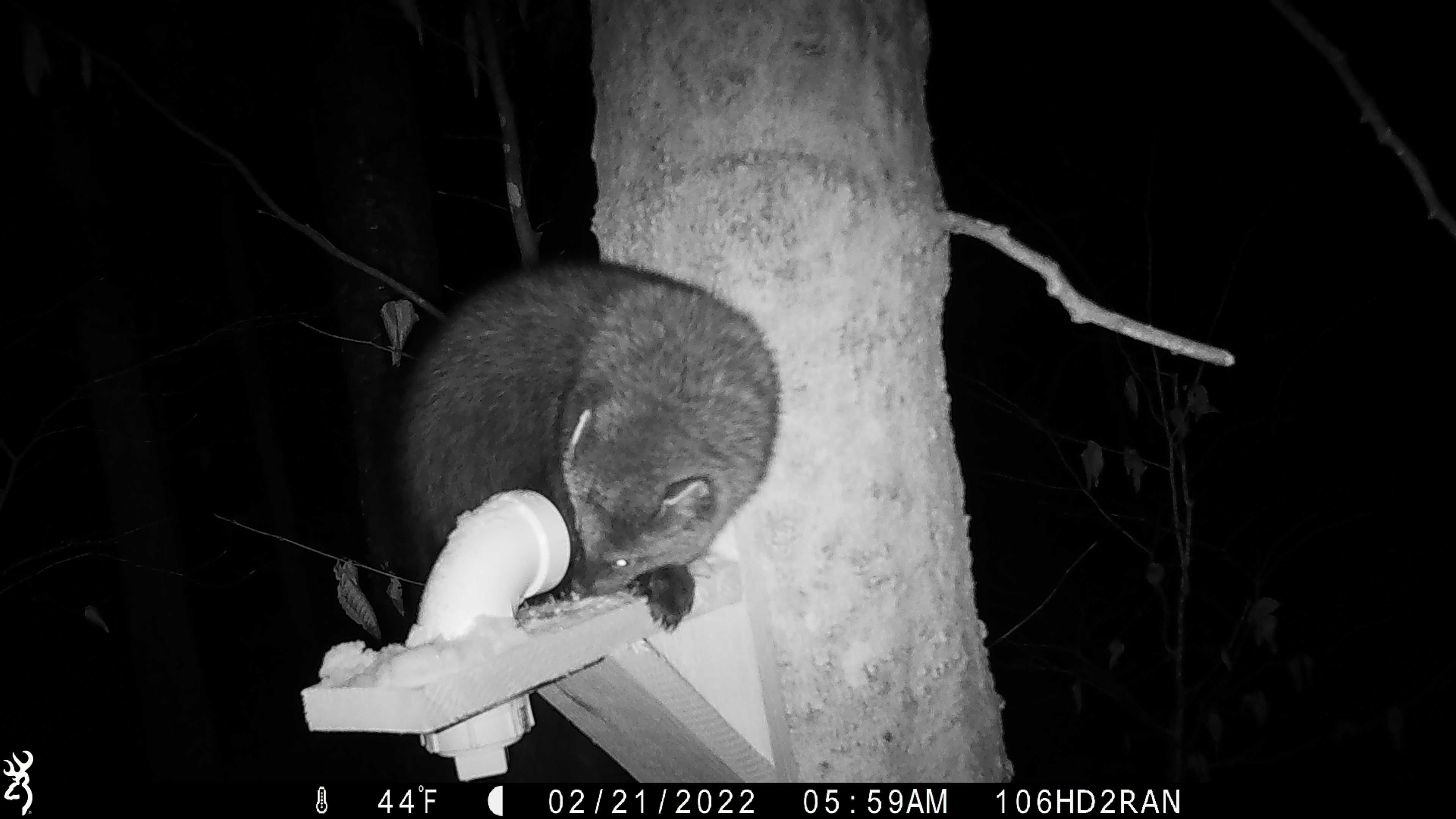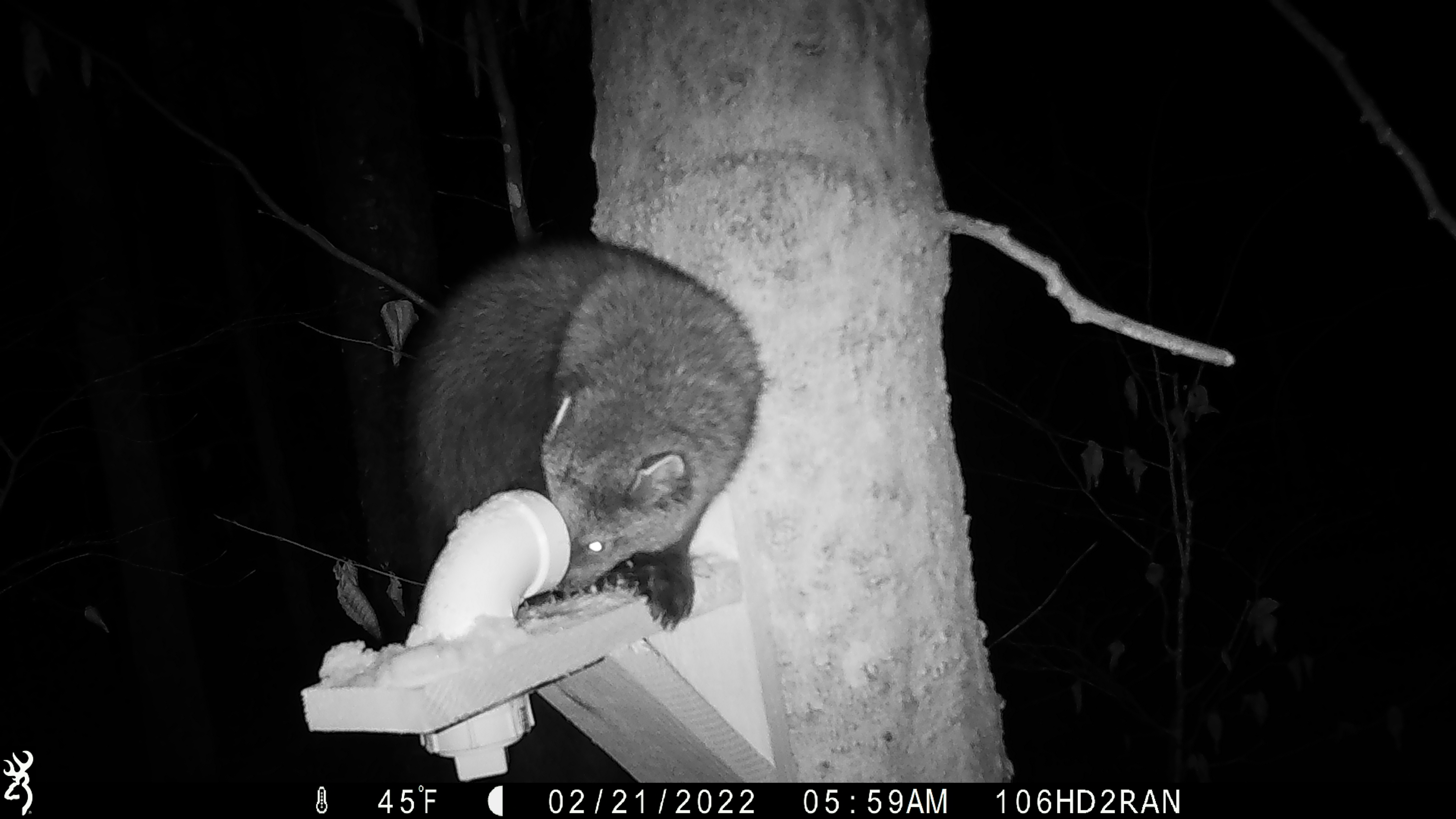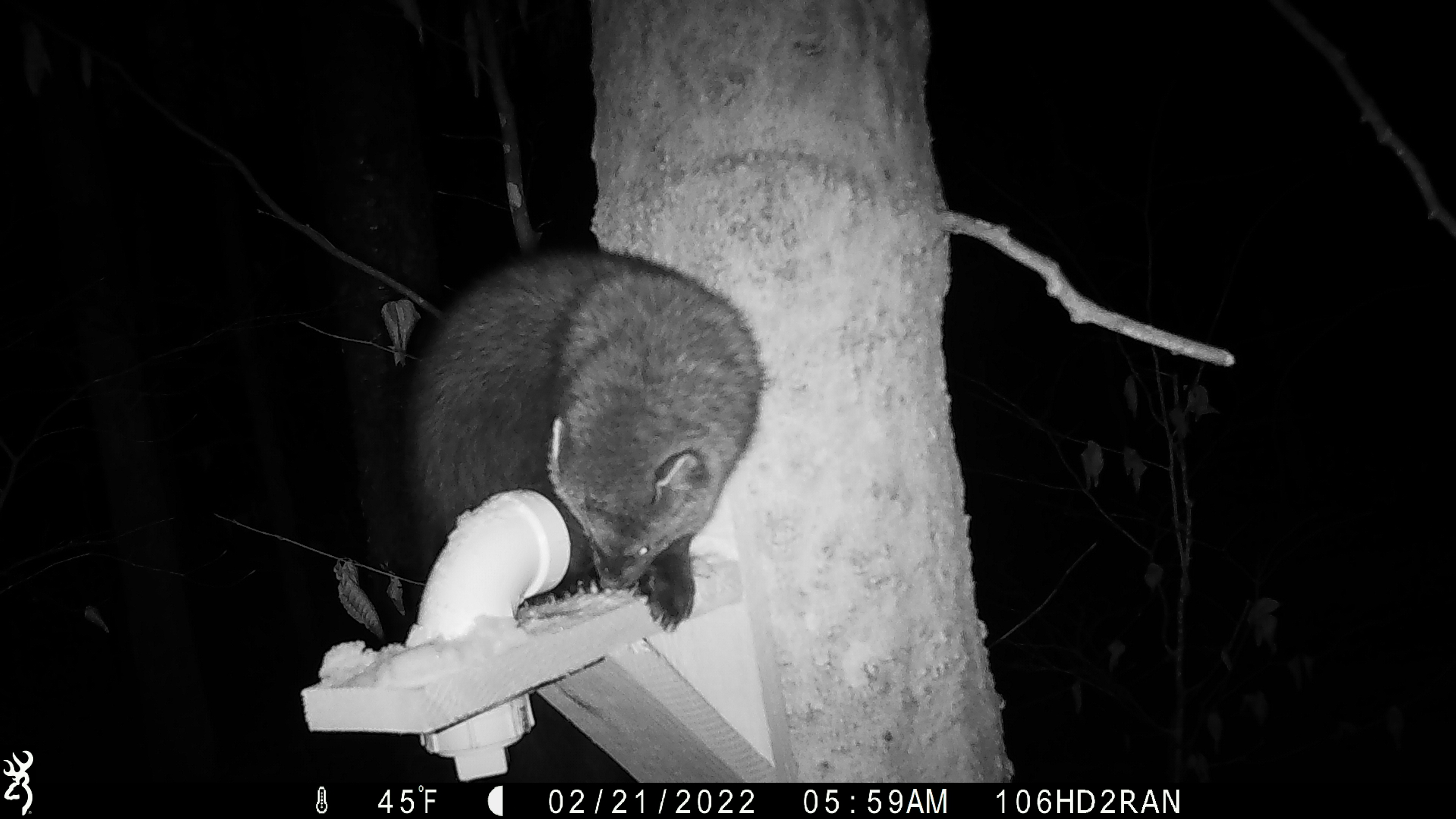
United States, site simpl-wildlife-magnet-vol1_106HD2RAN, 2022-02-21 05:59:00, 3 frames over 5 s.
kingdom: Animalia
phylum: Chordata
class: Mammalia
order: Carnivora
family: Mustelidae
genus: Pekania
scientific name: Pekania pennanti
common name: fisher